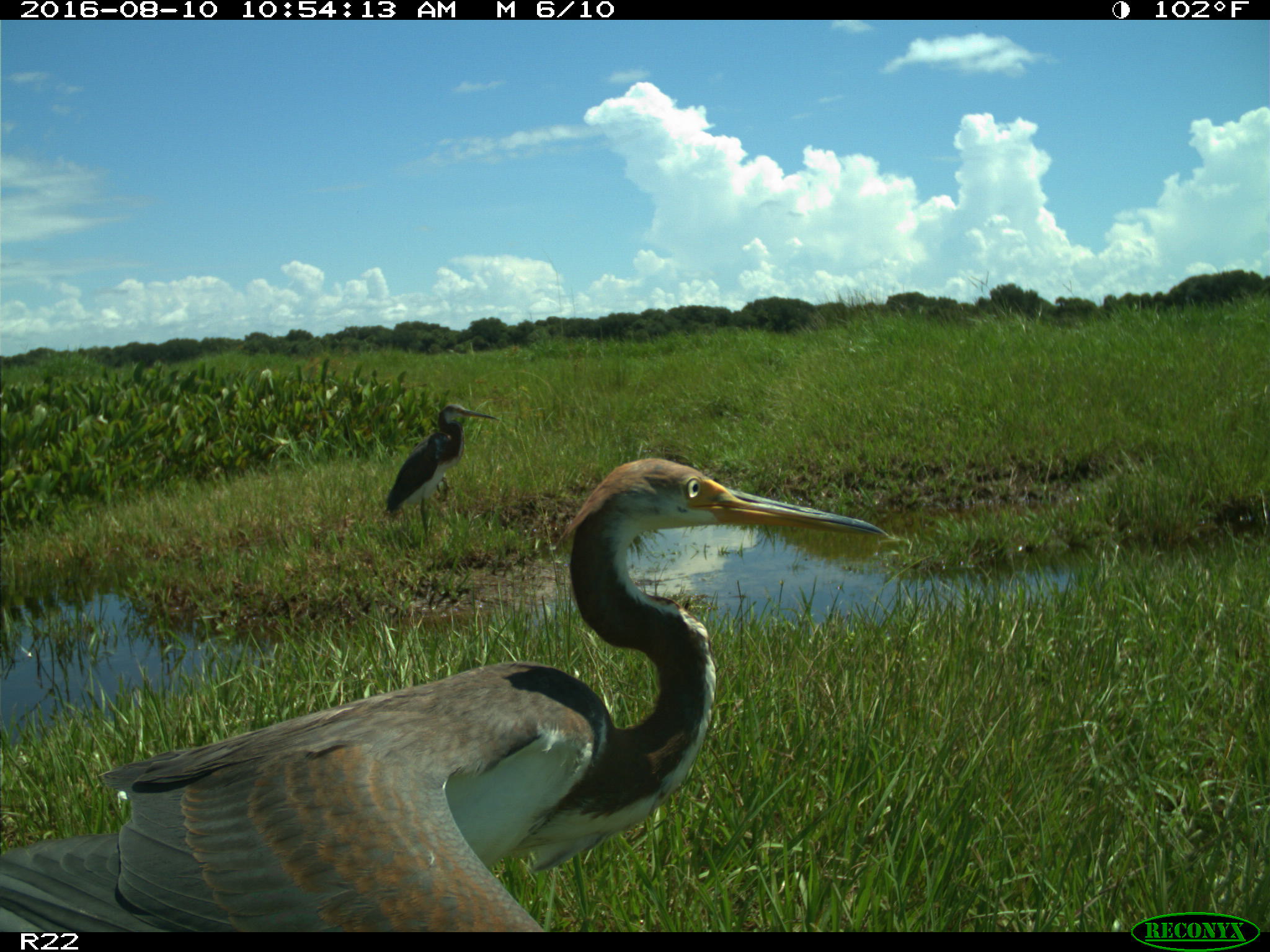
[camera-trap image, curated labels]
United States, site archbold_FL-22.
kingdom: Animalia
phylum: Chordata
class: Aves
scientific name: Aves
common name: birds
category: unidentified bird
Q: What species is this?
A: Unidentified bird (birds) (Aves).